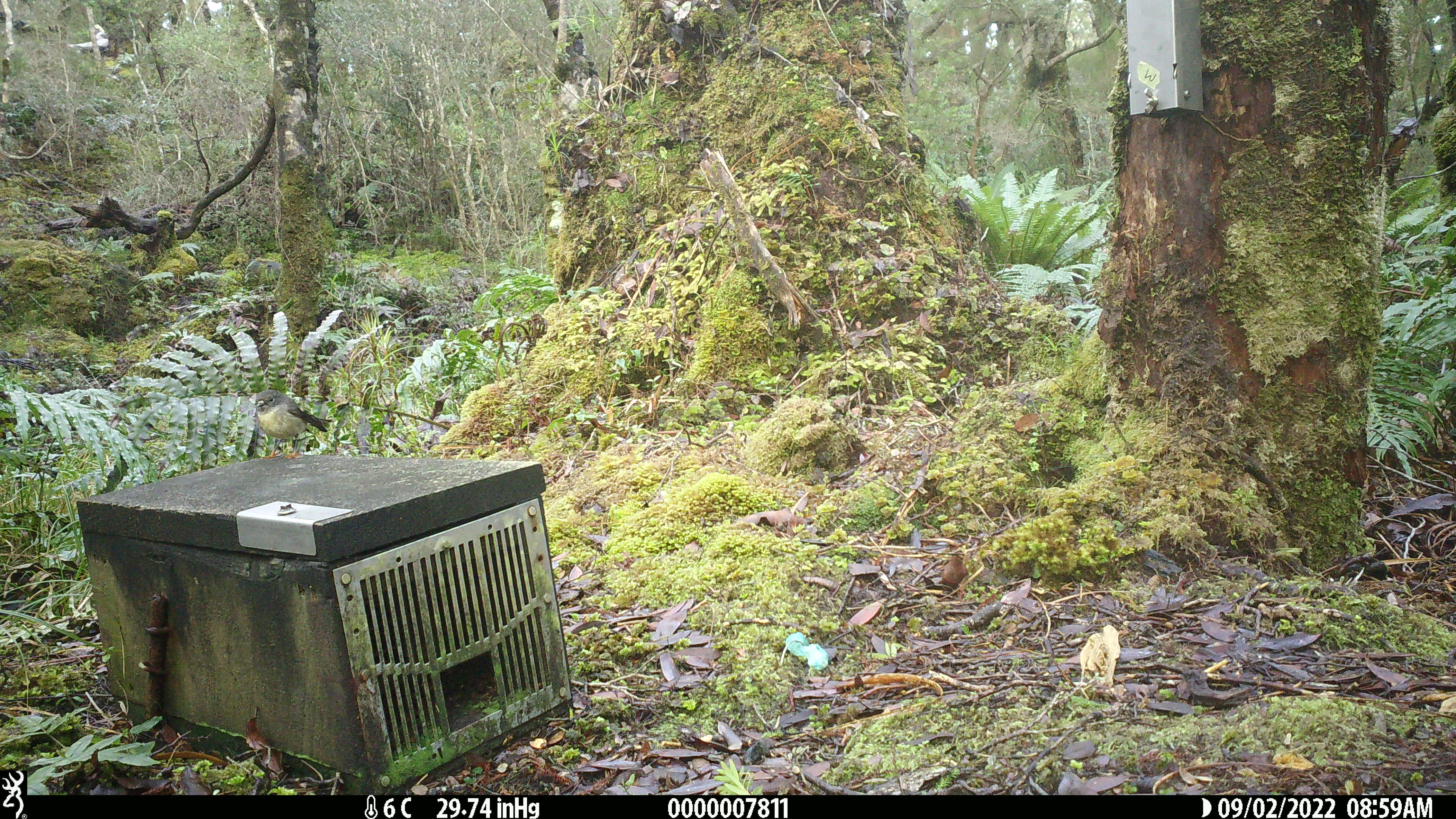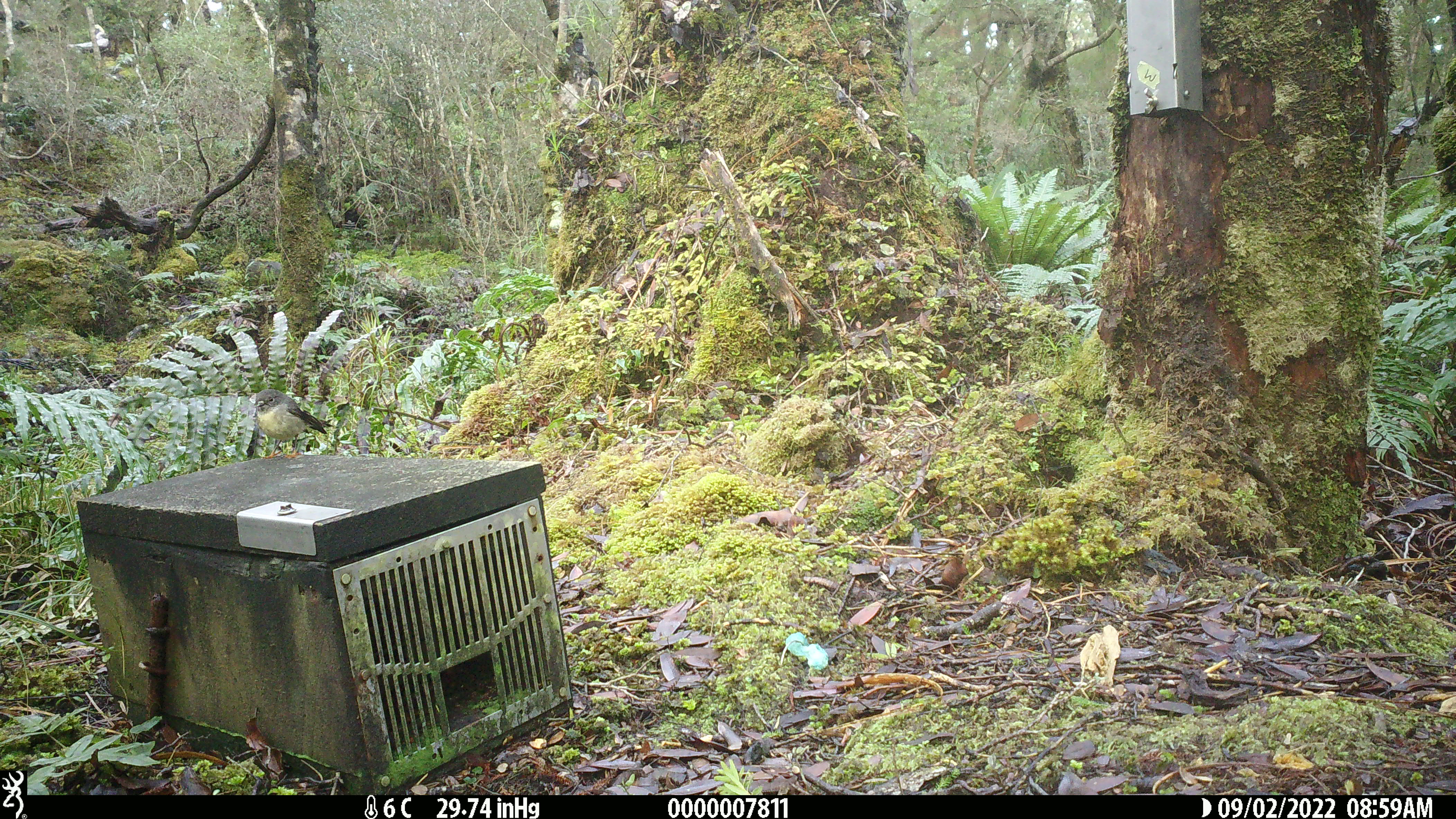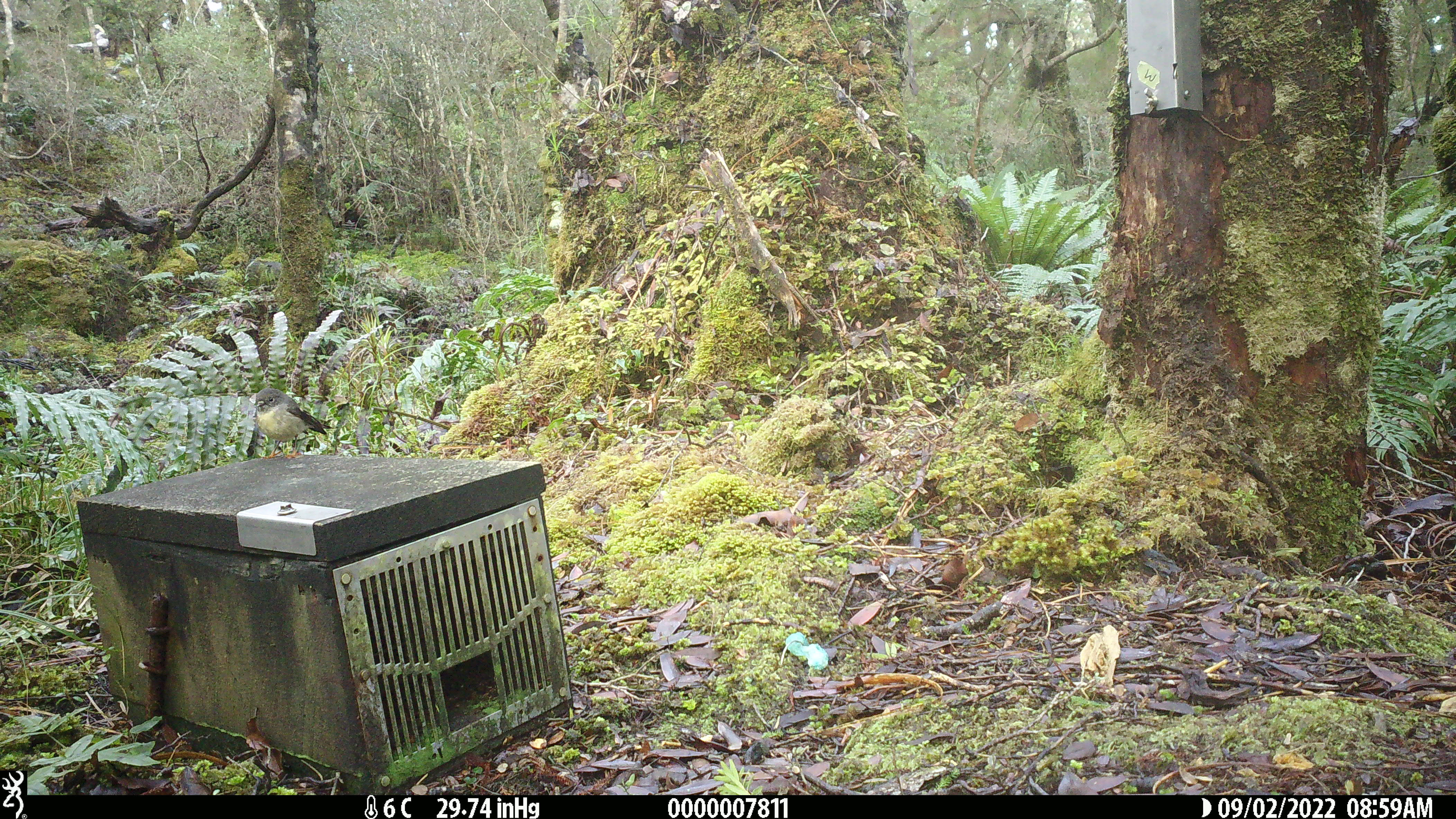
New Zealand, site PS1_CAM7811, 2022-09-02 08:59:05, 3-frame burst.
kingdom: Animalia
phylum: Chordata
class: Aves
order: Passeriformes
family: Petroicidae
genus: Petroica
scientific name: Petroica macrocephala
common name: tomtit